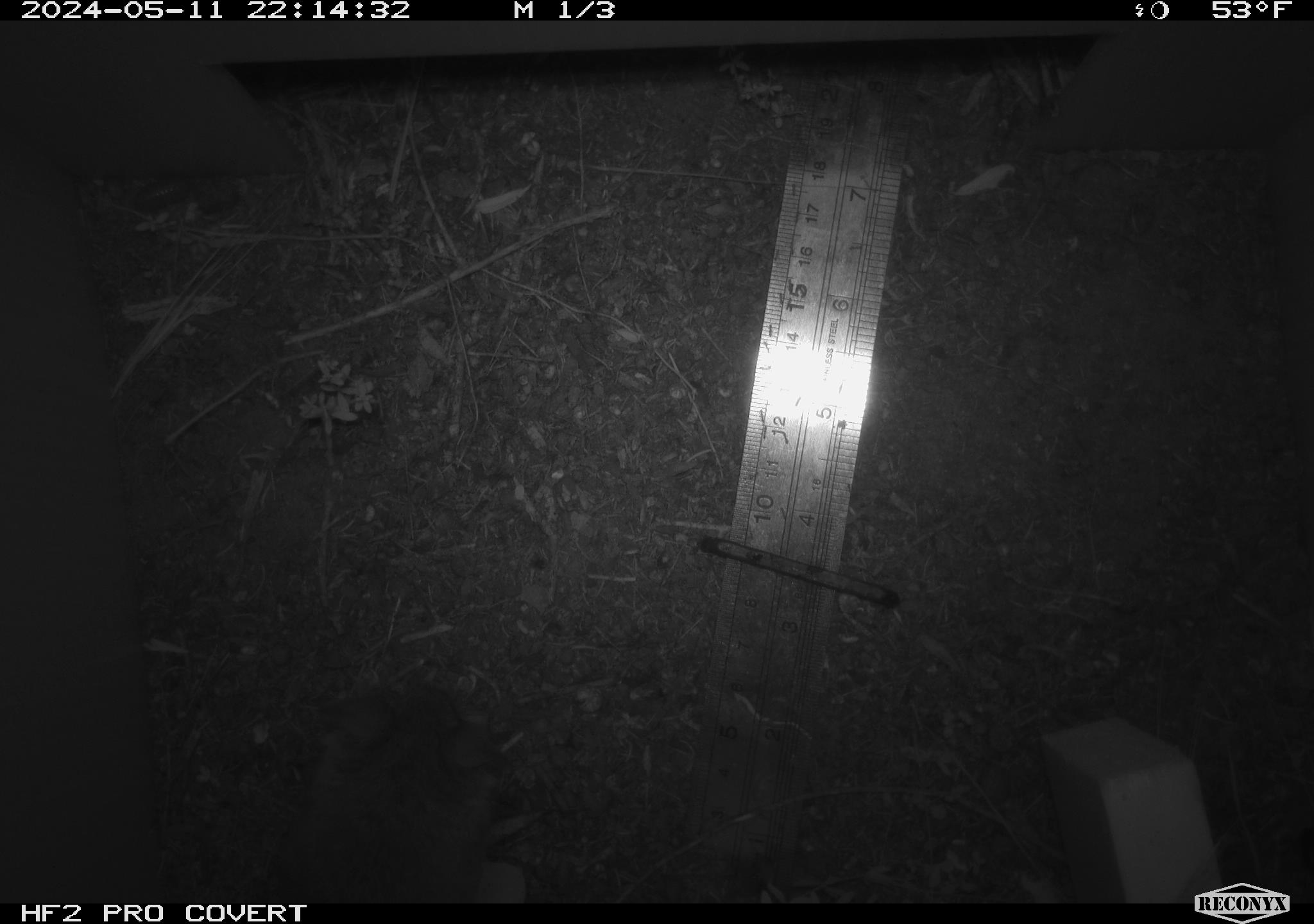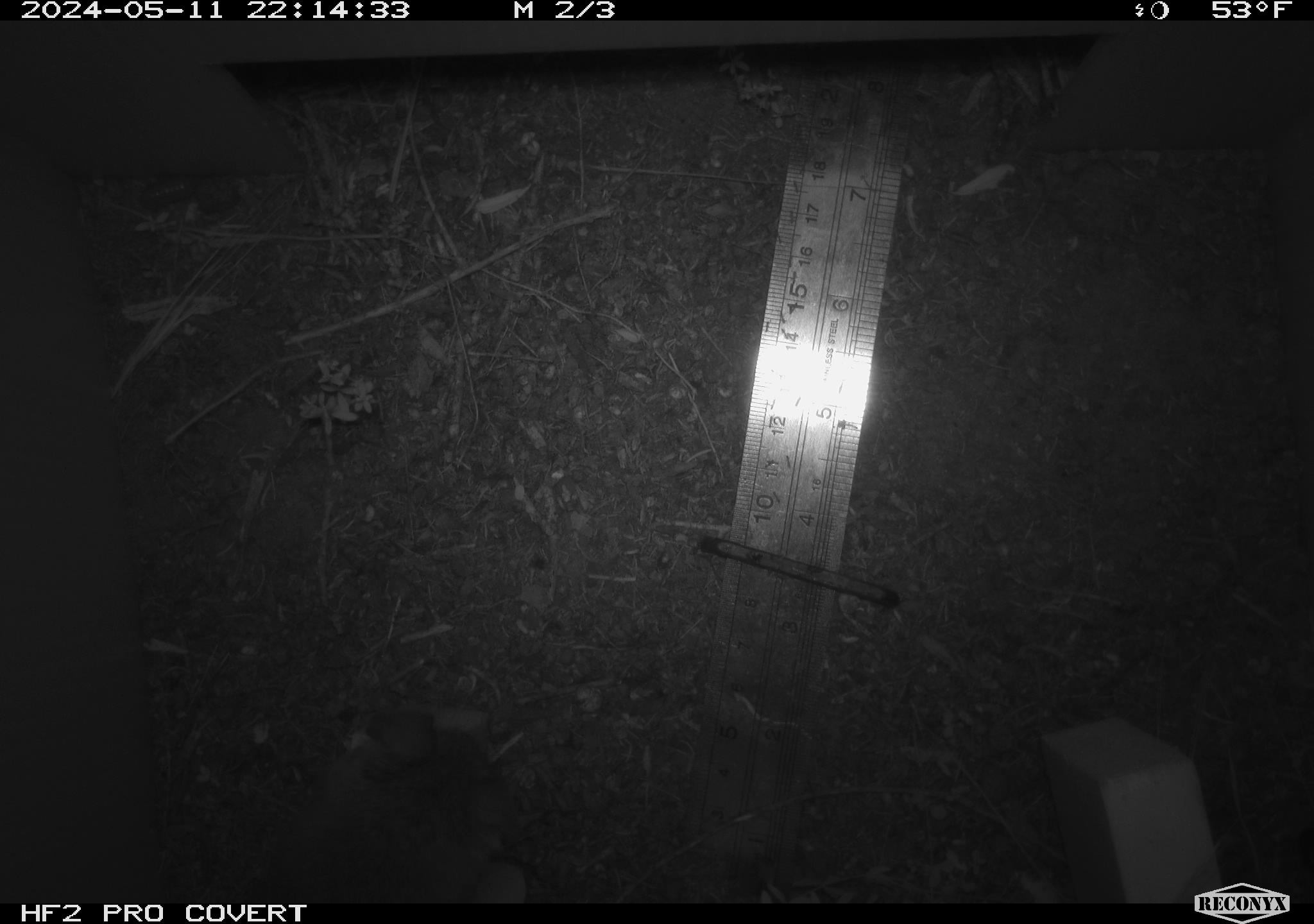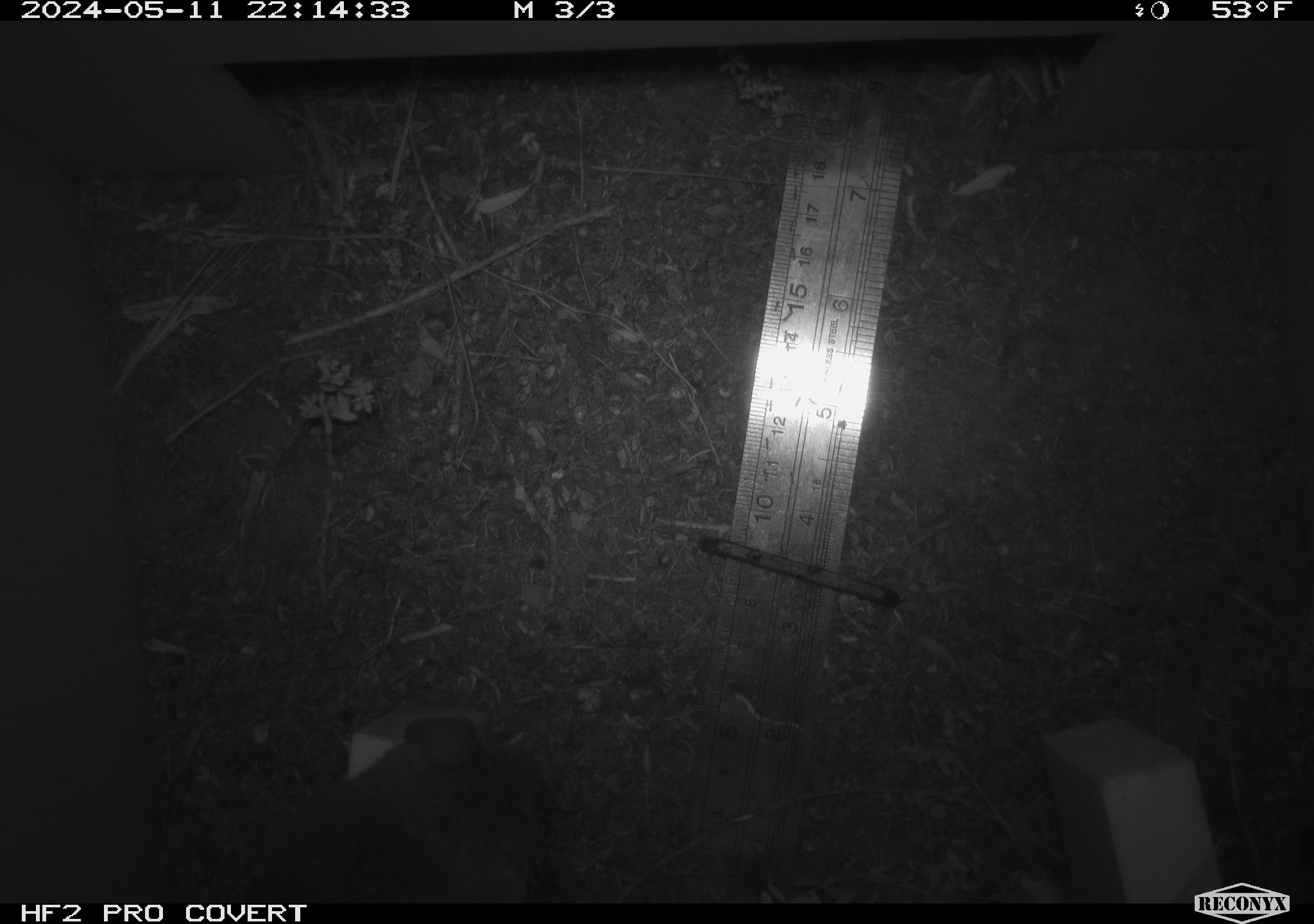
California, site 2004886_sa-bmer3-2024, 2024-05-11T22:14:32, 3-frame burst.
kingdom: Animalia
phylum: Chordata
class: Mammalia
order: Rodentia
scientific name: Rodentia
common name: mouse species